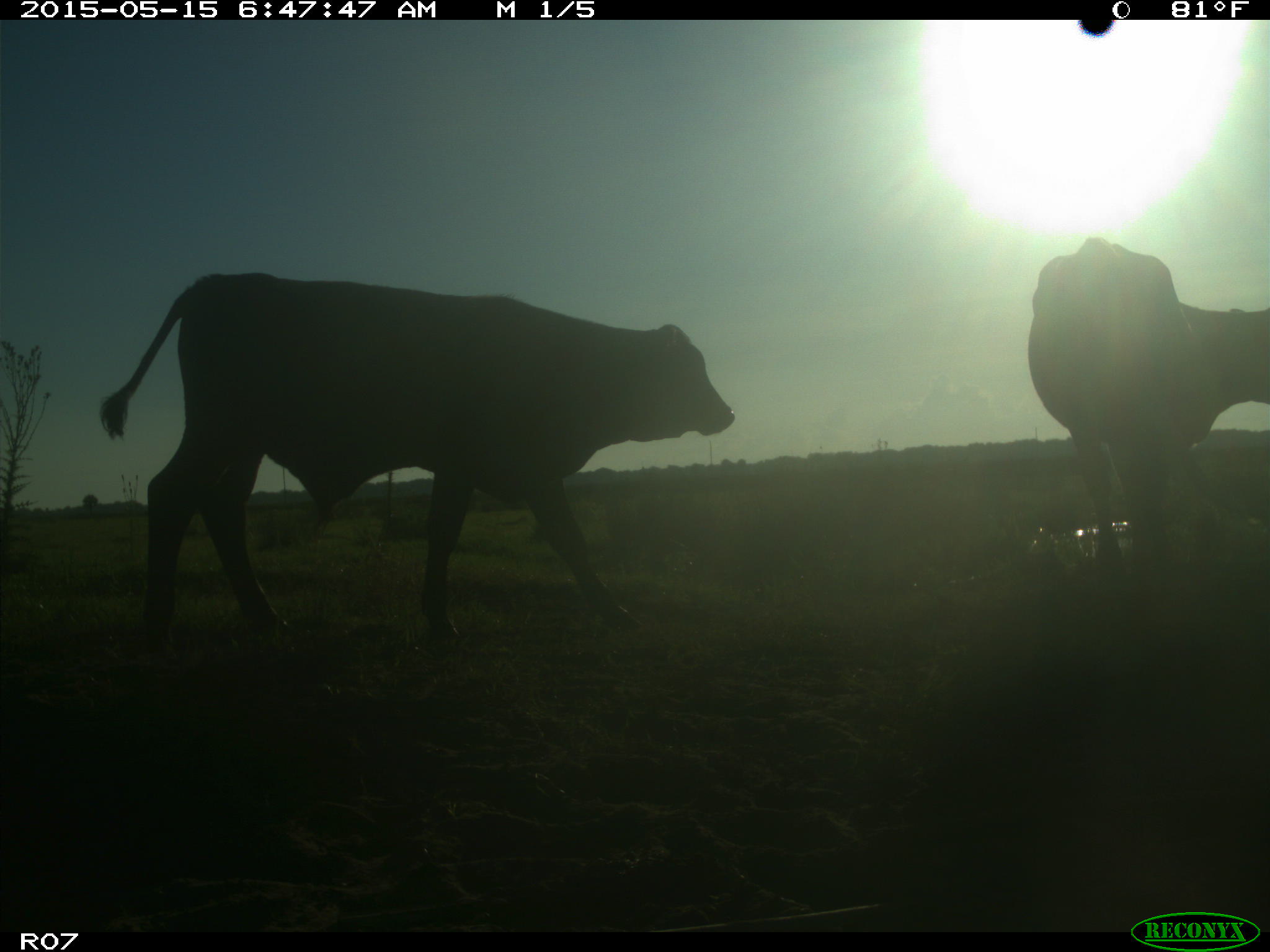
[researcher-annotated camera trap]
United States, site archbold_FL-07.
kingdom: Animalia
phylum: Chordata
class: Mammalia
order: Artiodactyla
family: Bovidae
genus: Bos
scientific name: Bos taurus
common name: domestic cow